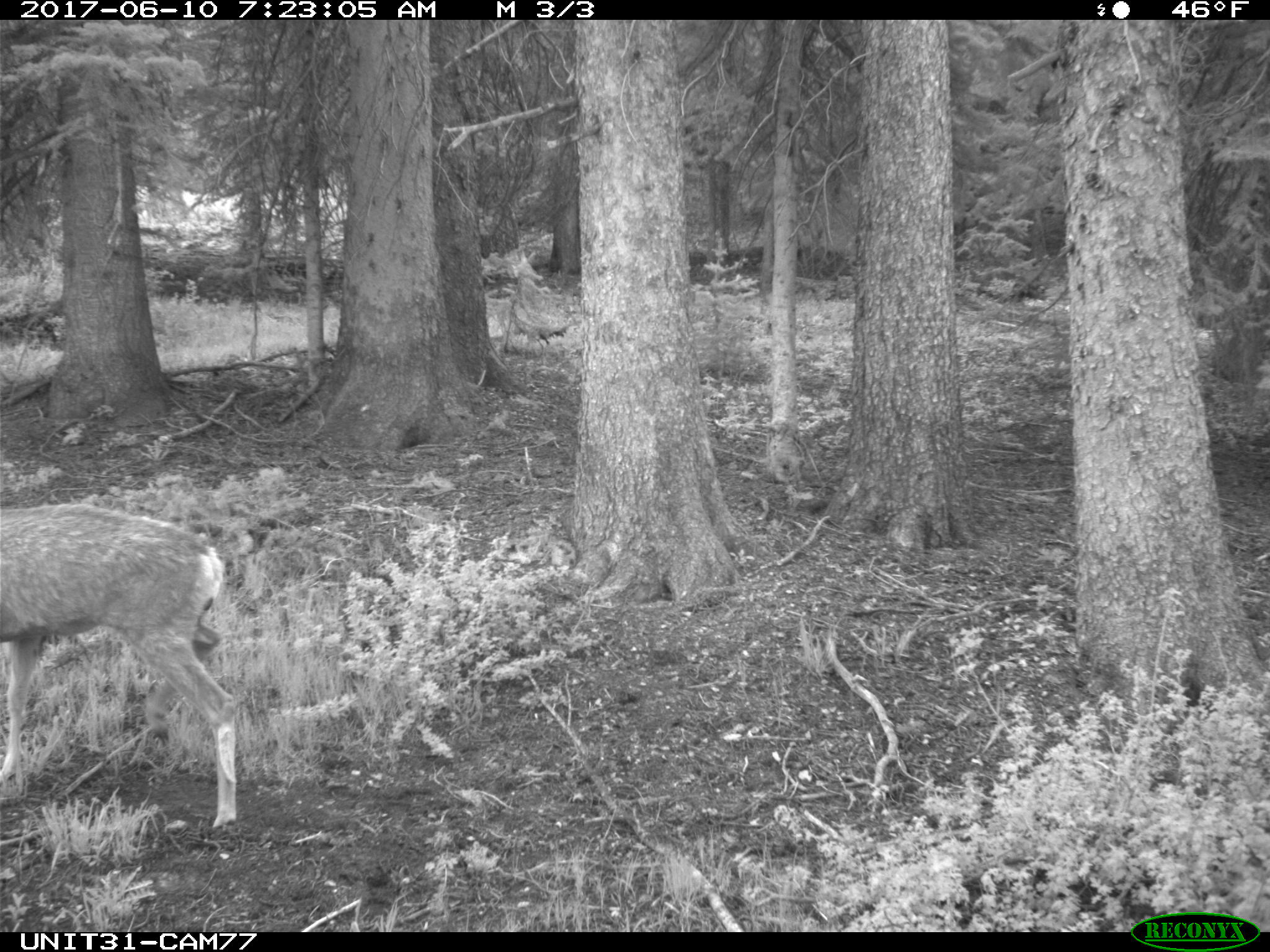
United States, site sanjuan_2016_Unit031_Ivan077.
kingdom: Animalia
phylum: Chordata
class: Mammalia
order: Artiodactyla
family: Cervidae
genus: Odocoileus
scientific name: Odocoileus hemionus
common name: mule deer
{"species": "Odocoileus hemionus (mule deer)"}